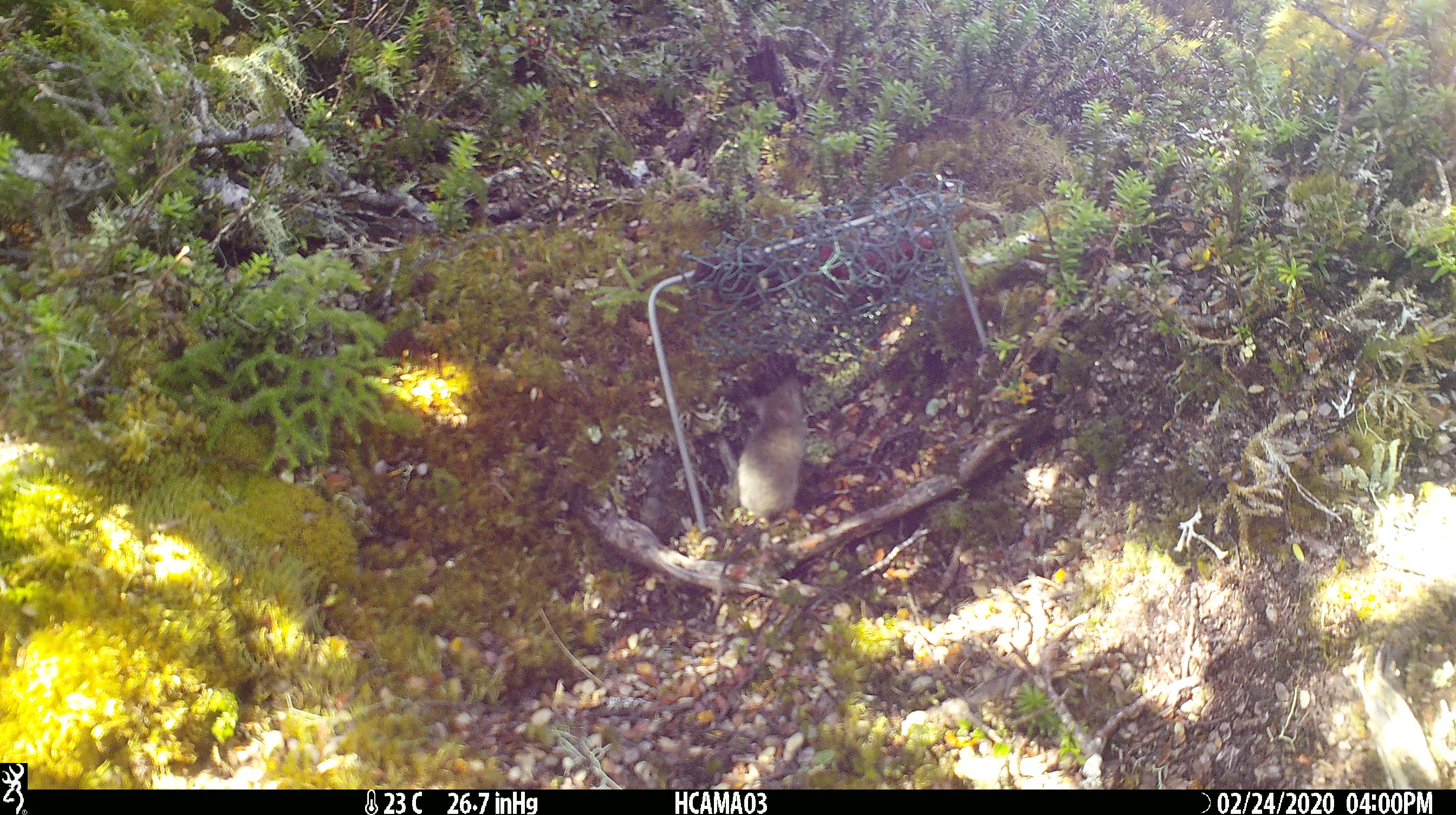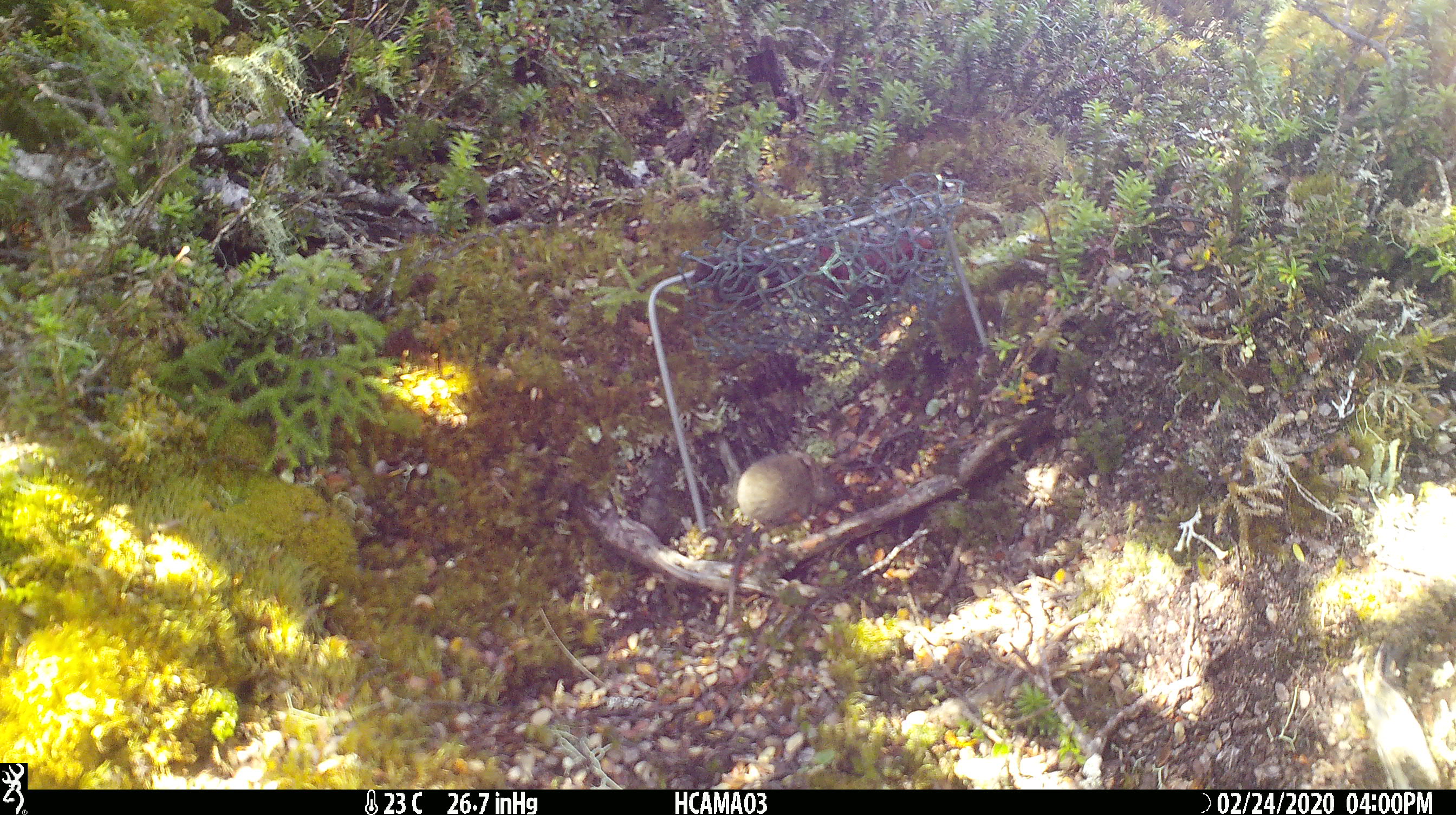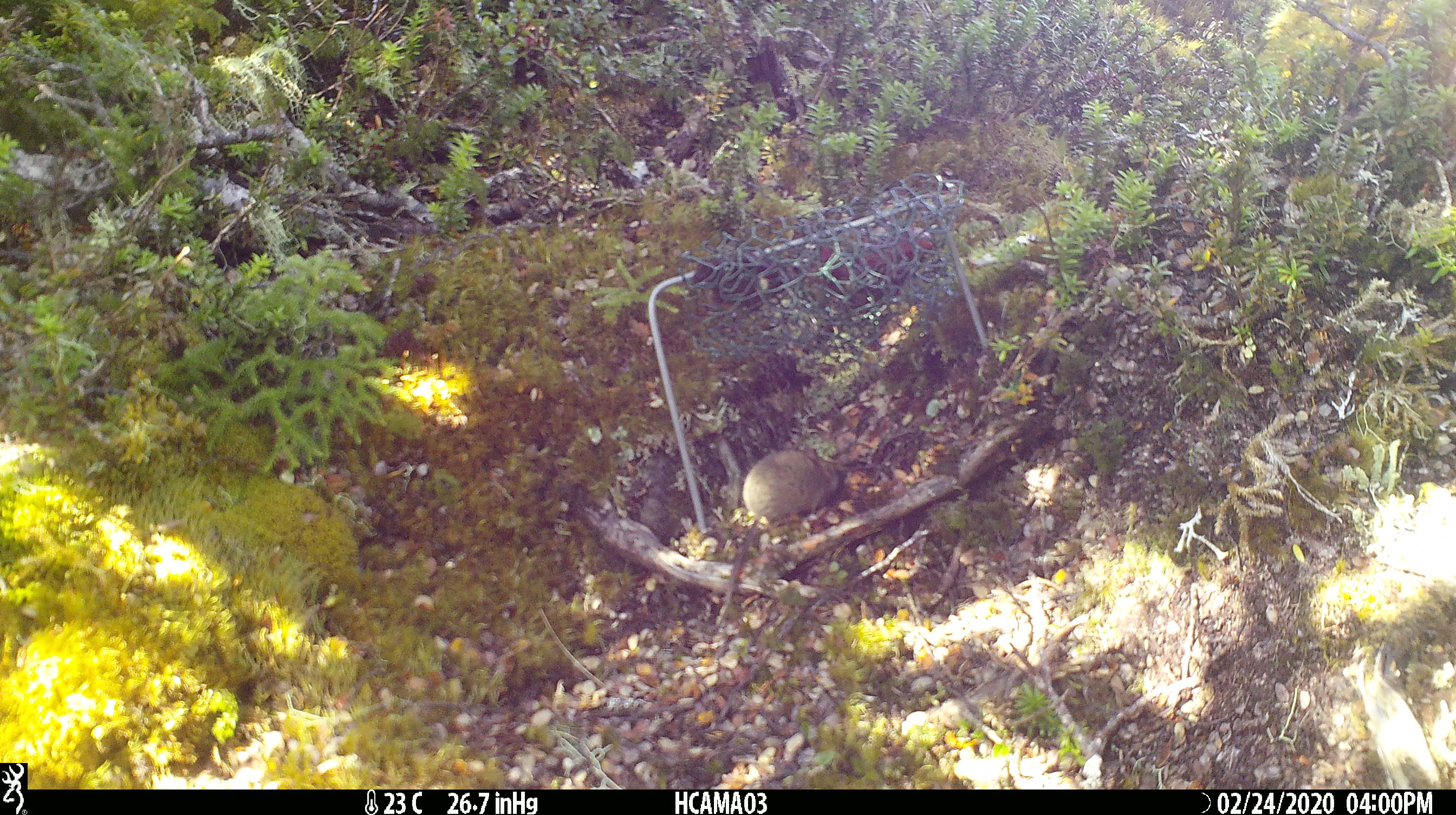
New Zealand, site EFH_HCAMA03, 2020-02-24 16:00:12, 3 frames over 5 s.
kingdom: Animalia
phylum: Chordata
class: Mammalia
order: Rodentia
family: Muridae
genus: Mus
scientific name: Mus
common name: mouse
Mouse (Mus).